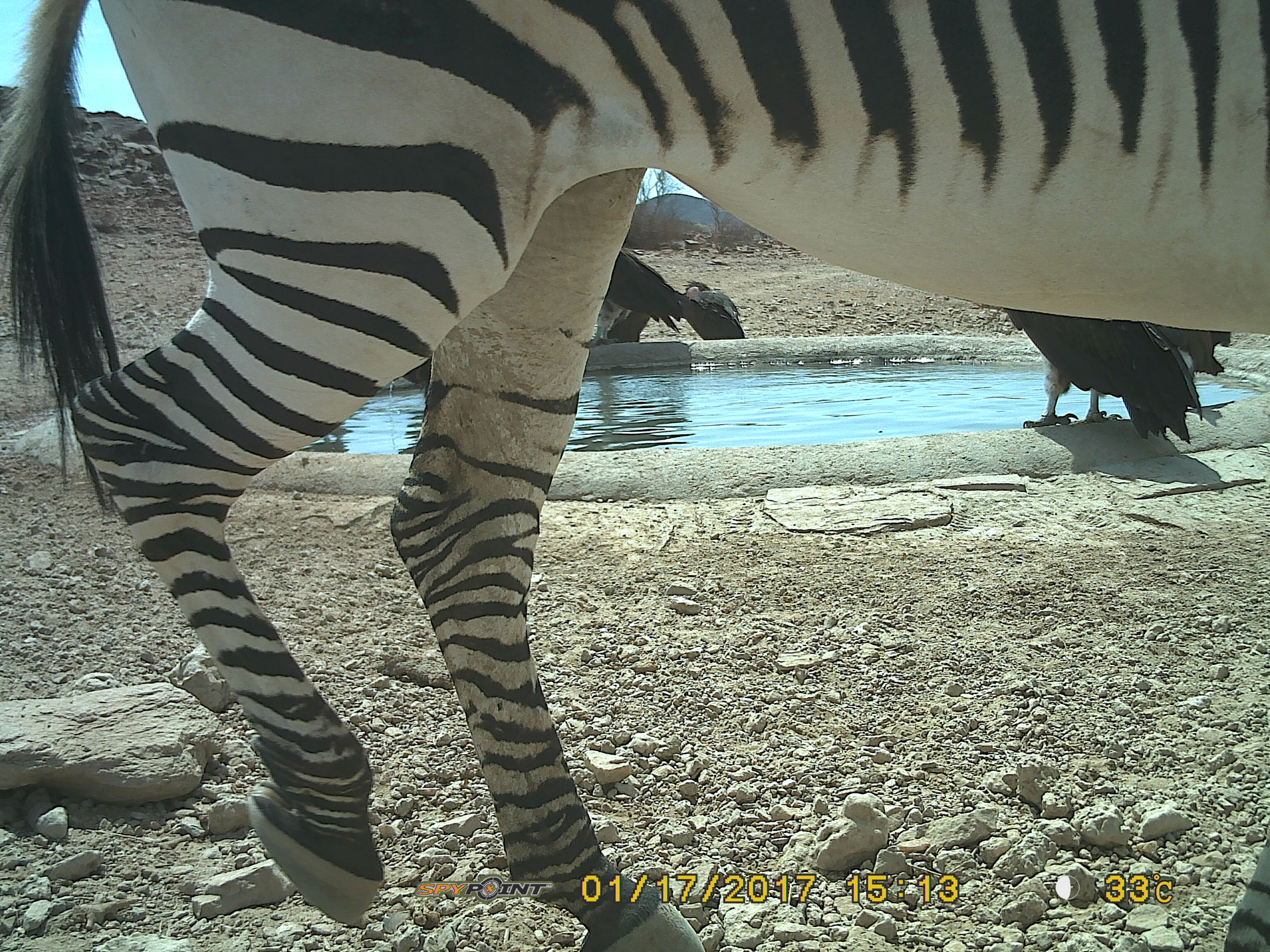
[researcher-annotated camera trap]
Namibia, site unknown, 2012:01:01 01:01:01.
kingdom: Animalia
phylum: Chordata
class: Mammalia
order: Perissodactyla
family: Equidae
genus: Equus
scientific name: Equus zebra hartmannae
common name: hartmann's mountain zebra